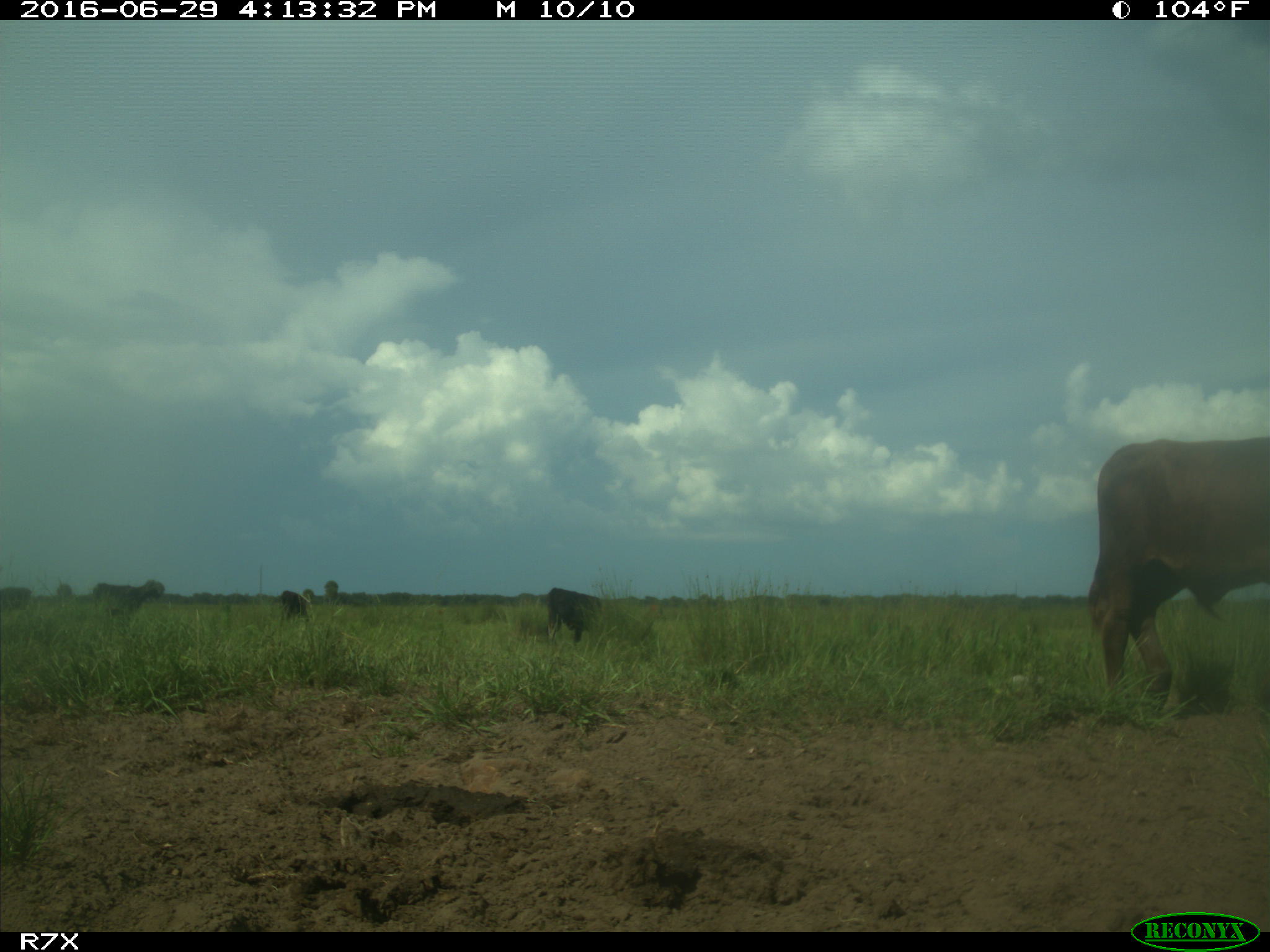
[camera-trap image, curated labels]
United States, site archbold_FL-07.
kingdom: Animalia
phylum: Chordata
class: Mammalia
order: Artiodactyla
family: Bovidae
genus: Bos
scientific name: Bos taurus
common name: domestic cow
Bos taurus (domestic cow).